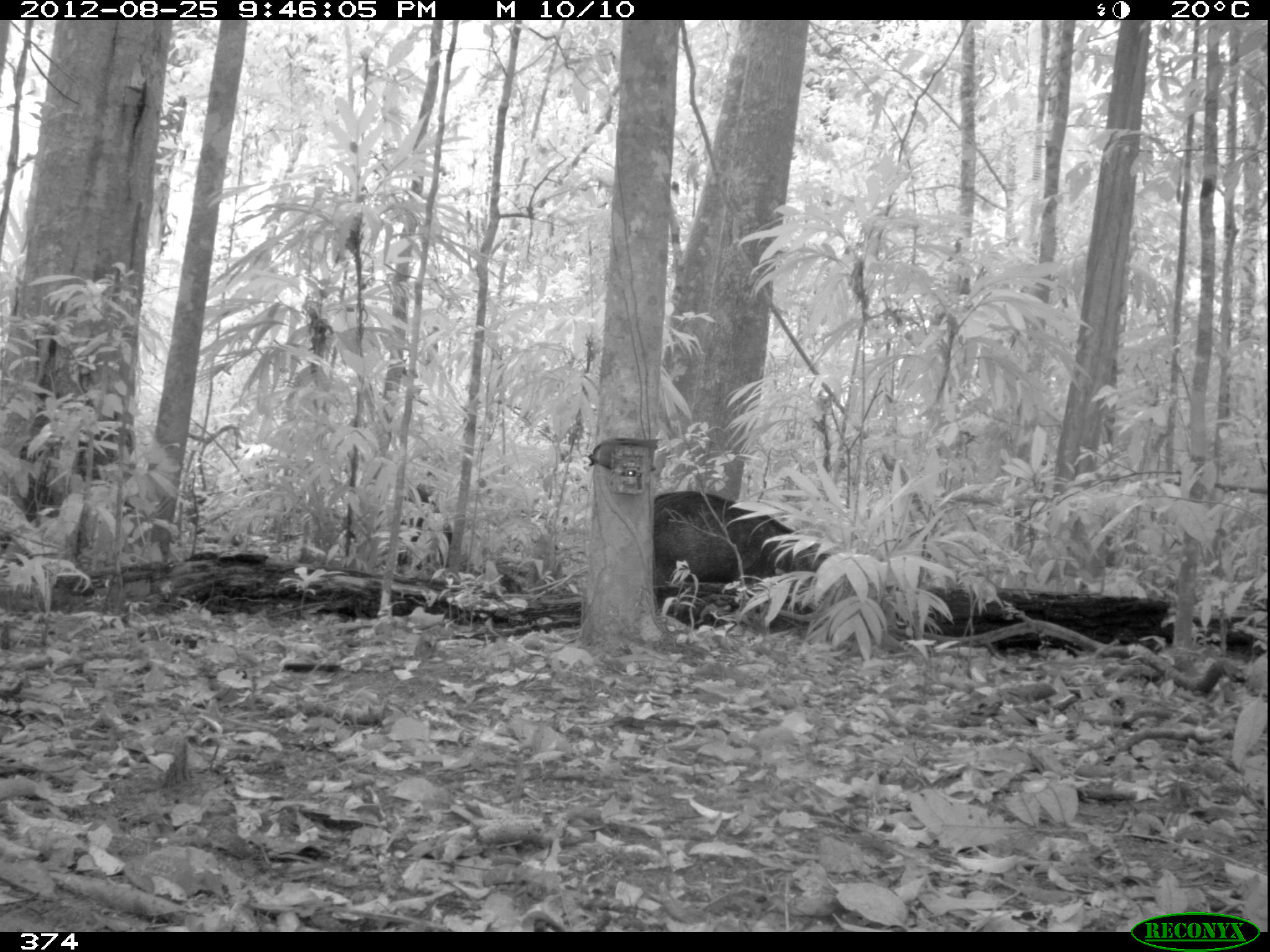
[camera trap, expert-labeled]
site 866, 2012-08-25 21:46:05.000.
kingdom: Animalia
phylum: Chordata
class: Mammalia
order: Artiodactyla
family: Tayassuidae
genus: Tayassu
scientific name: Tayassu pecari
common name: white-lipped peccary